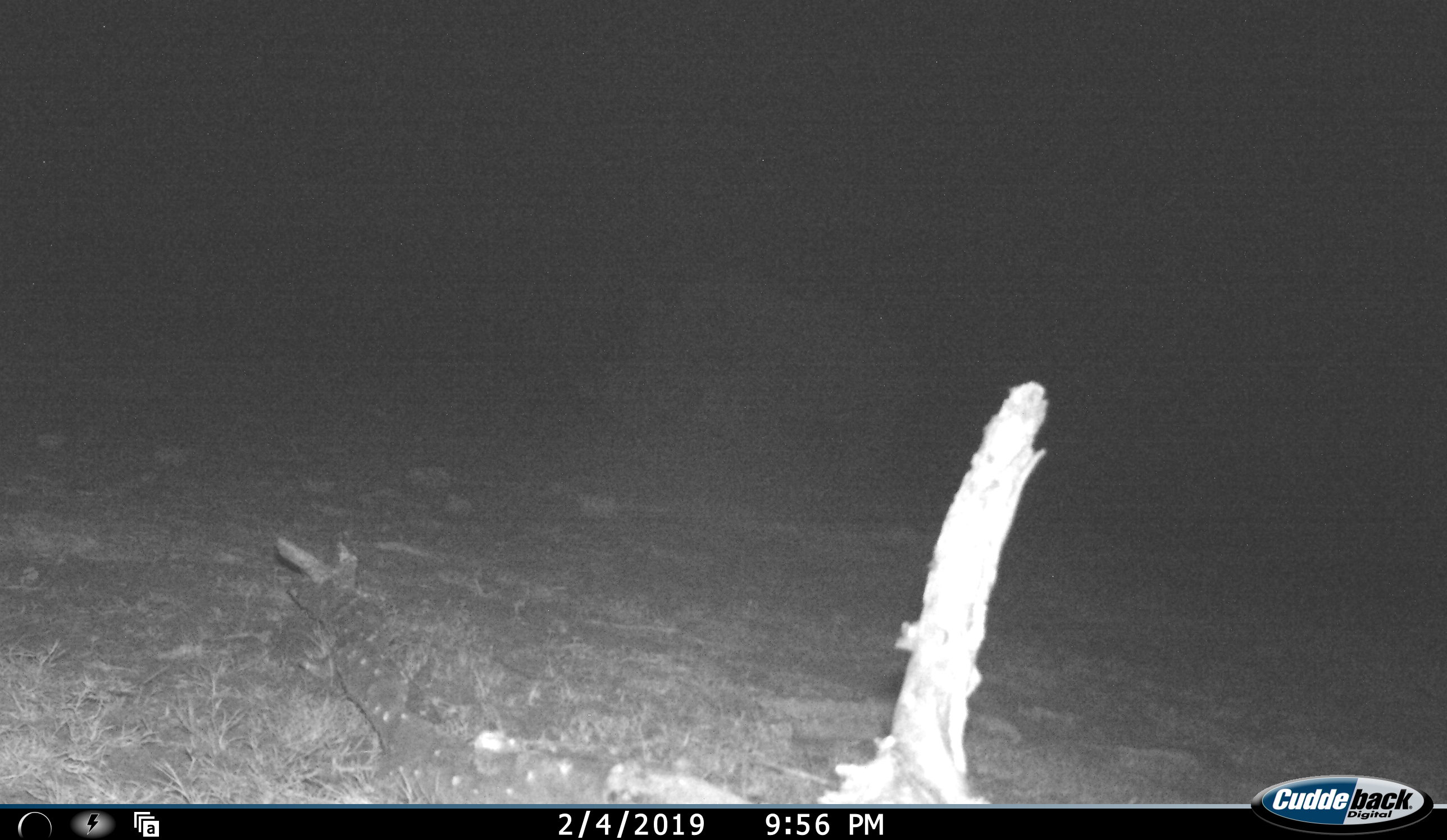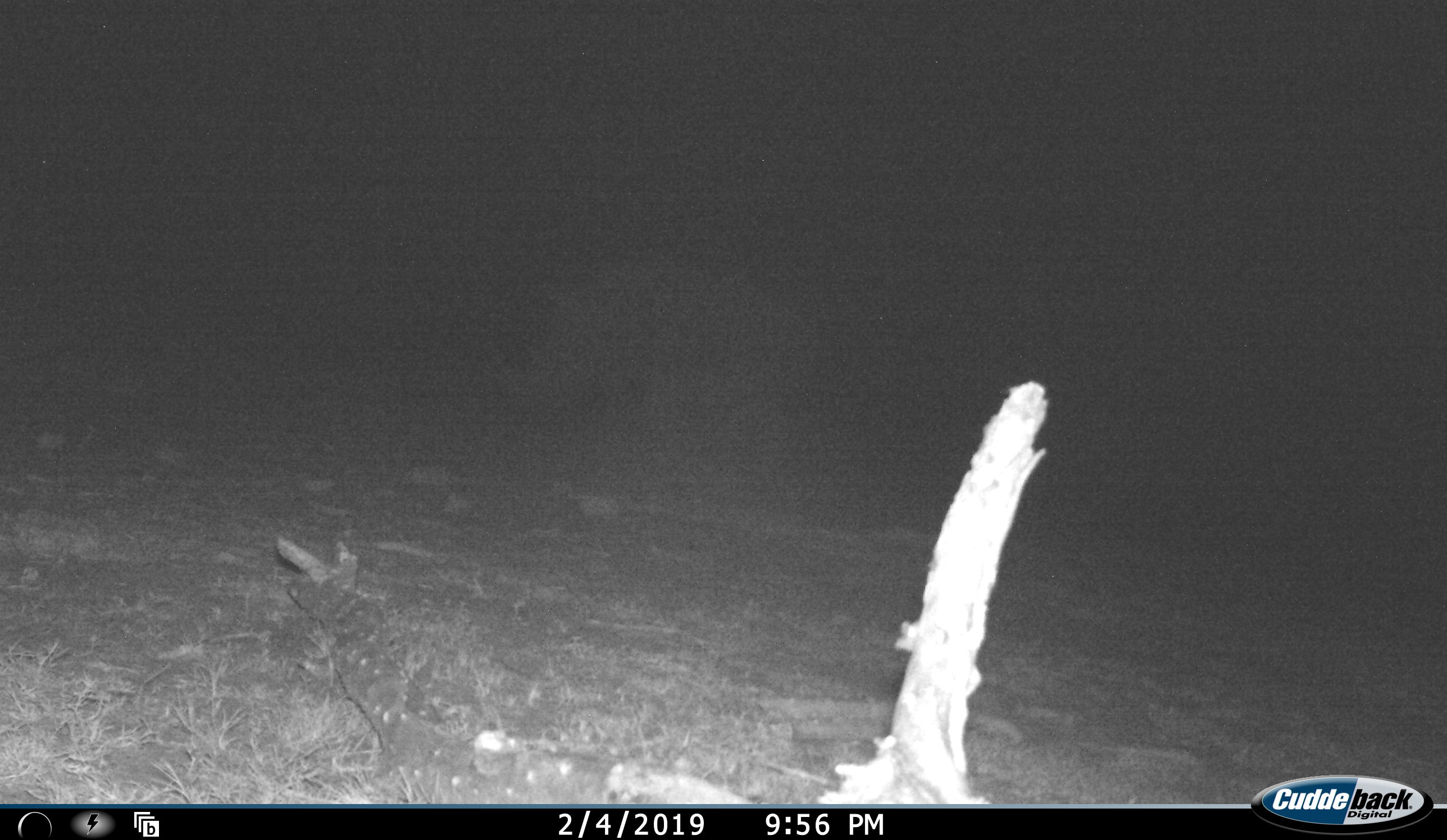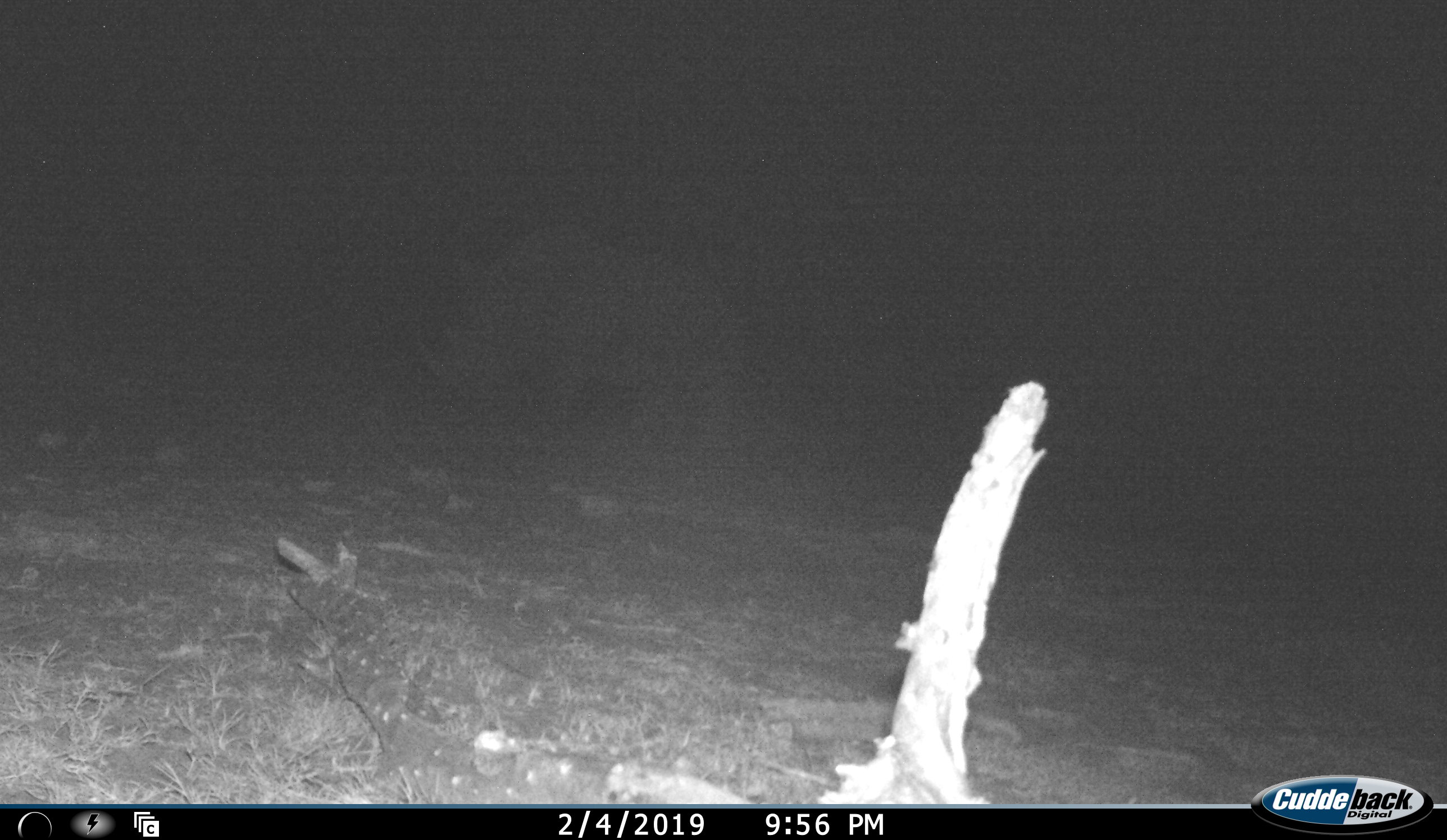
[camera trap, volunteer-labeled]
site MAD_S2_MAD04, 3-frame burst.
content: unidentified animal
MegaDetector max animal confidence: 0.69